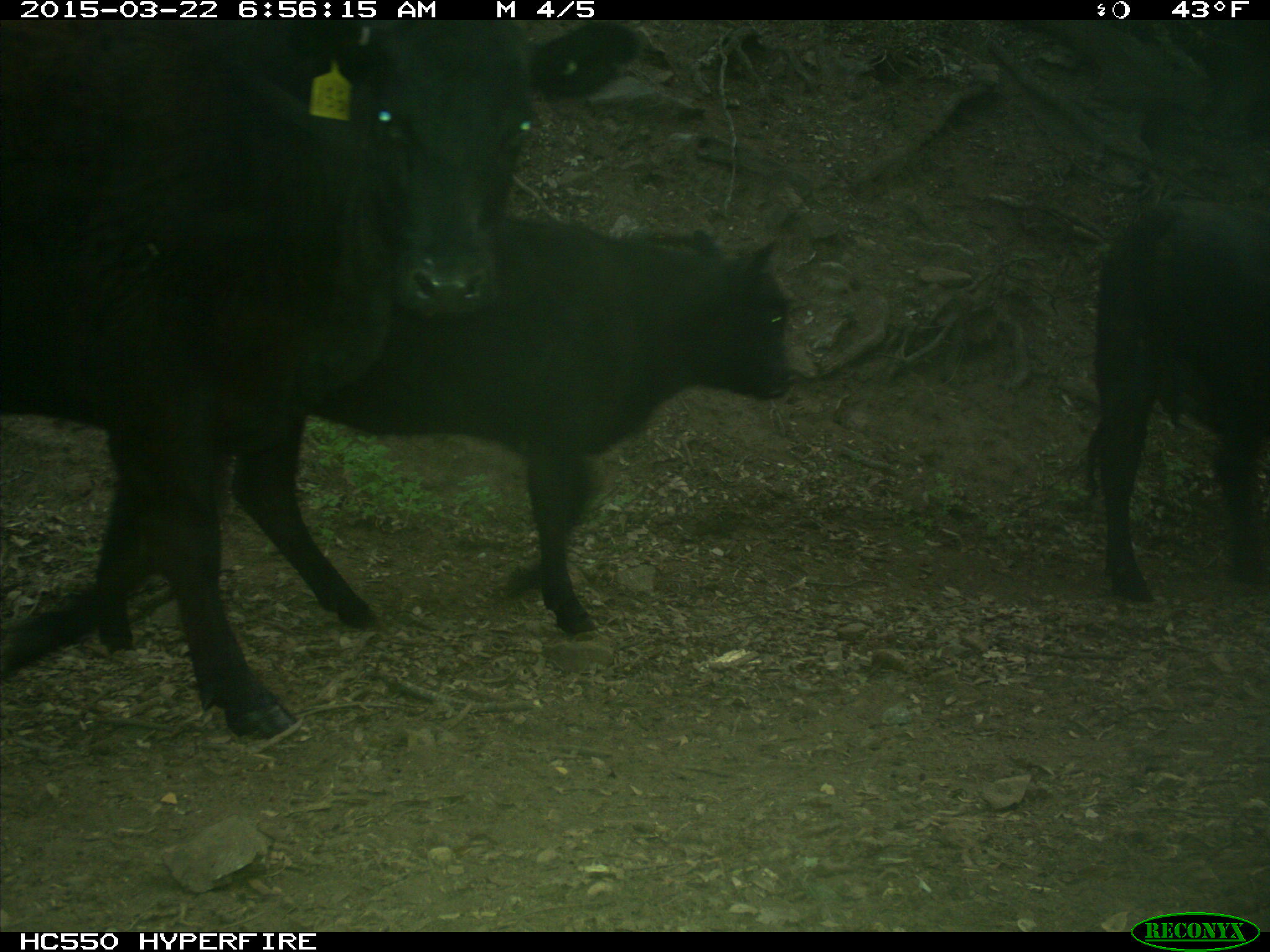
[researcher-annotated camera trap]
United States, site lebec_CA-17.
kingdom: Animalia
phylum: Chordata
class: Mammalia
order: Artiodactyla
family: Bovidae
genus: Bos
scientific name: Bos taurus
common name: domestic cow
Bos taurus (domestic cow).